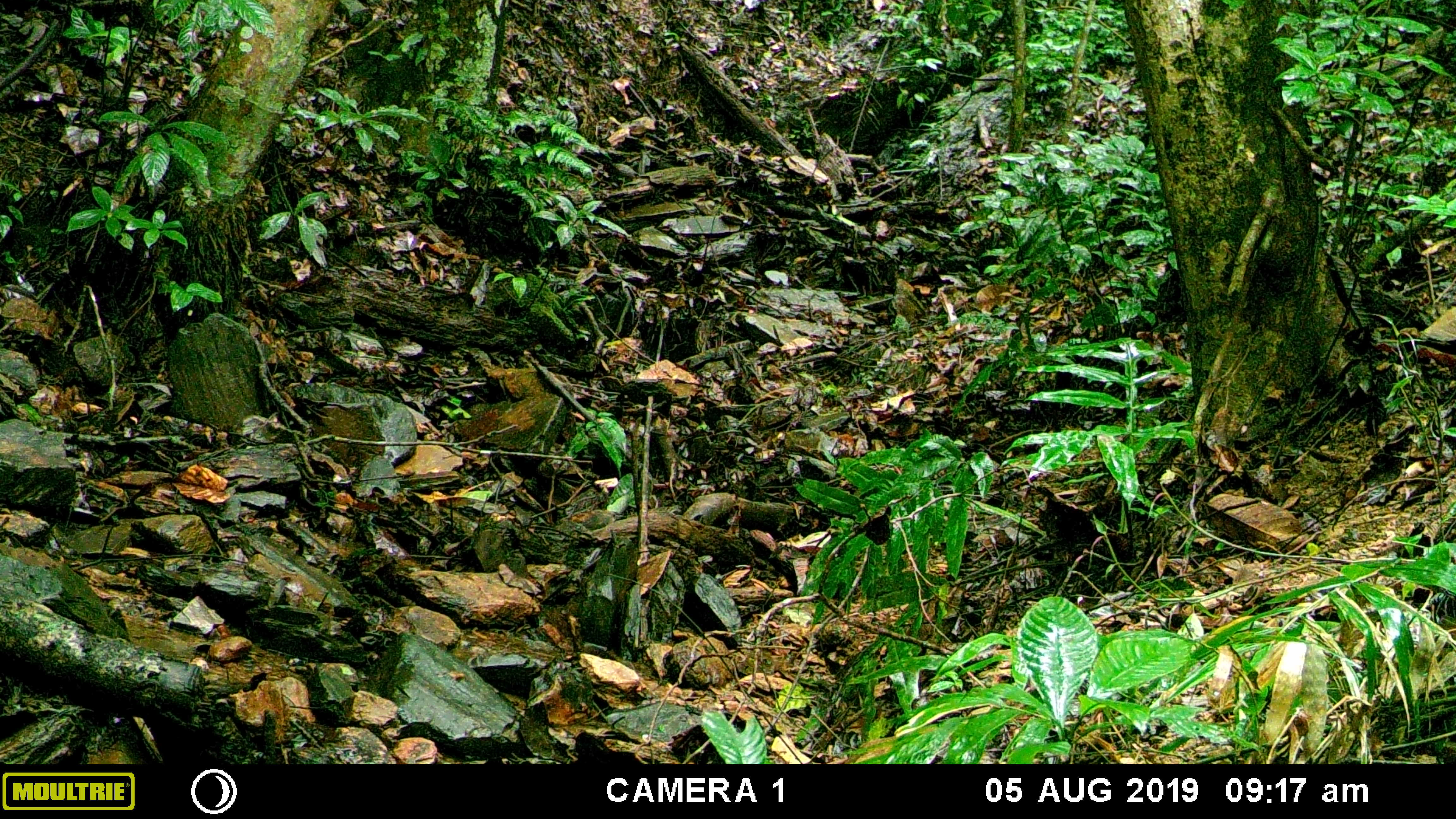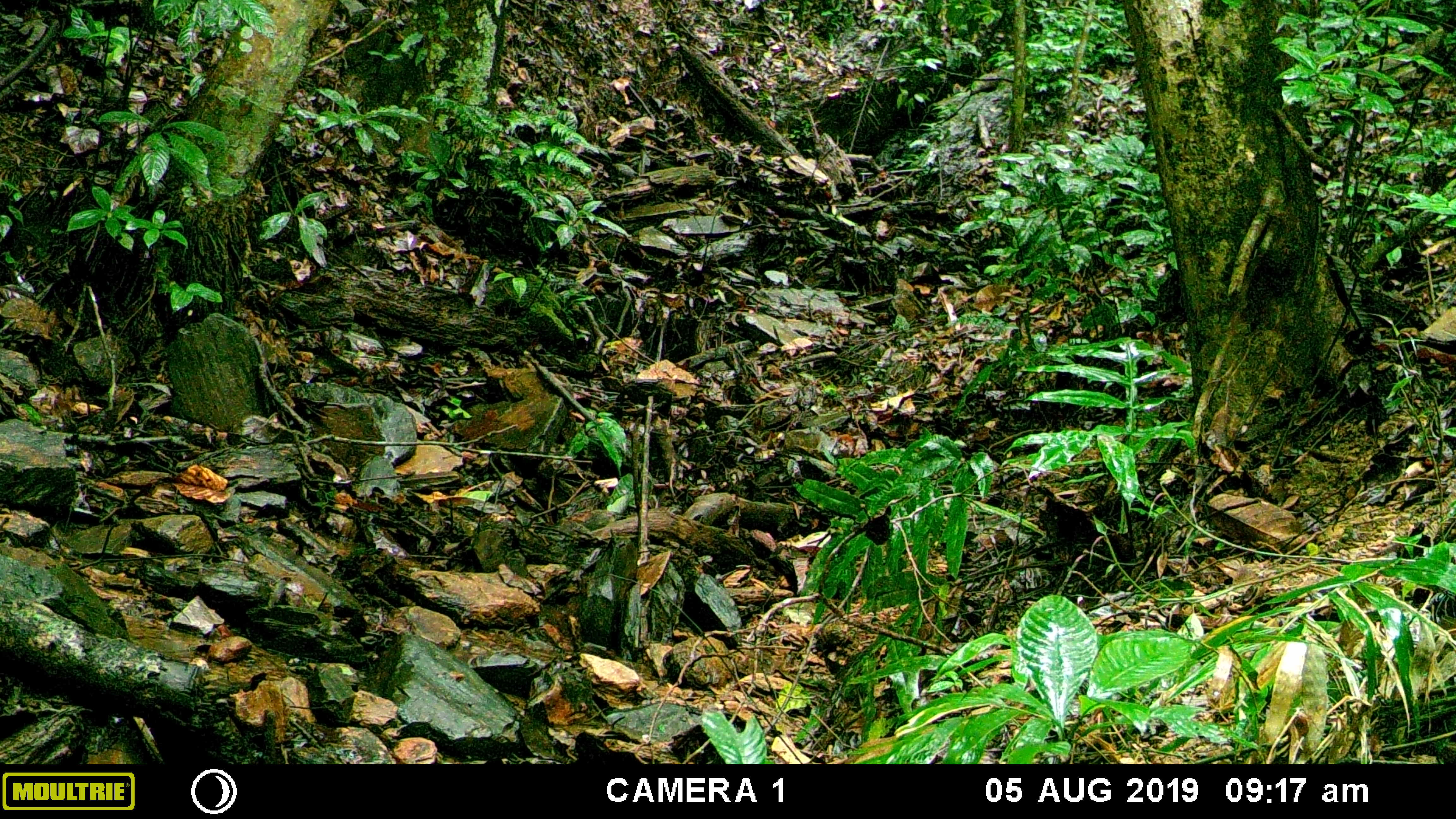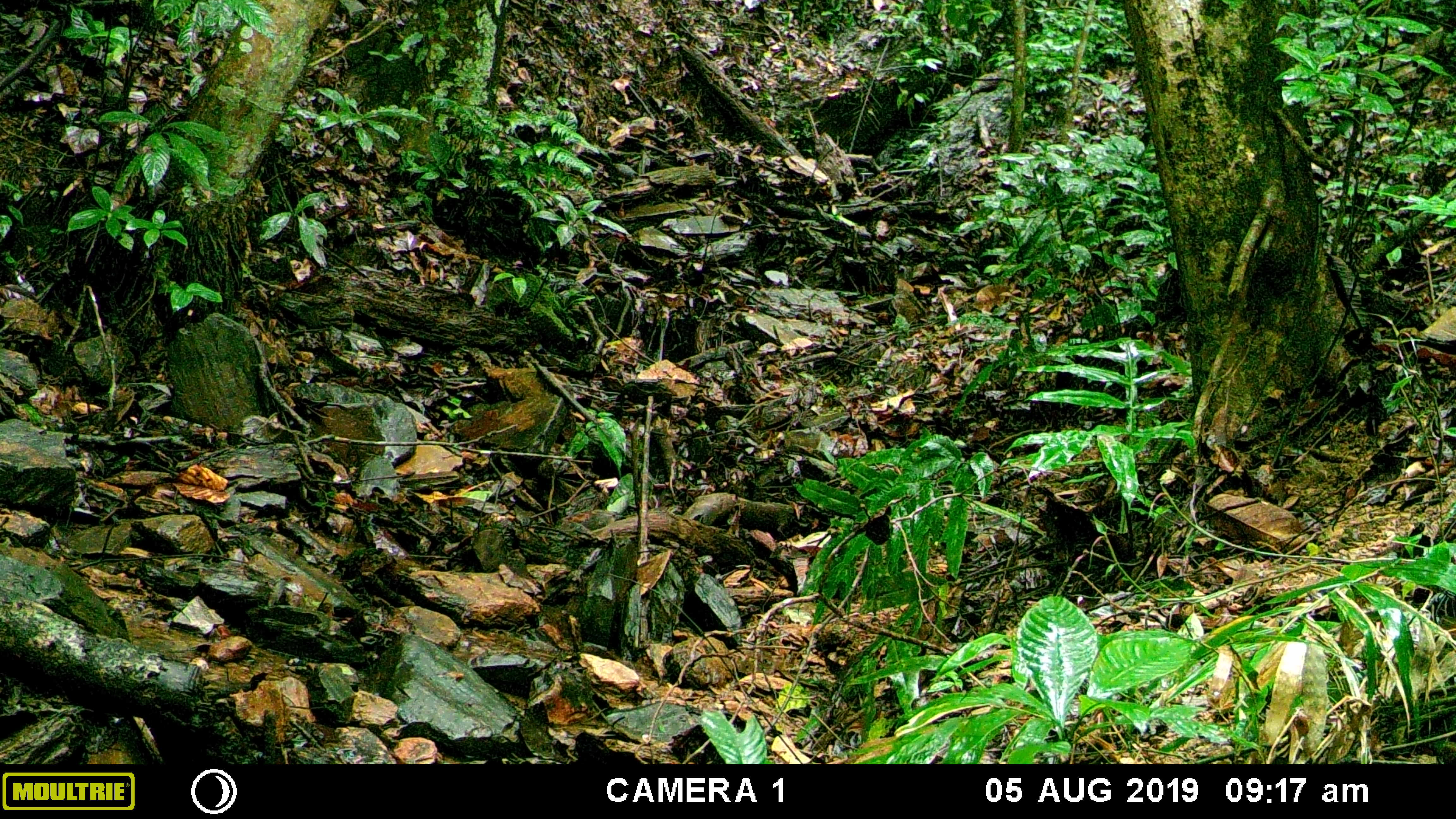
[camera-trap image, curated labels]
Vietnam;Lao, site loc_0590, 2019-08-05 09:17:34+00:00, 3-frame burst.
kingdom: Animalia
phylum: Chordata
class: Mammalia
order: Artiodactyla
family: Suidae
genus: Sus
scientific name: Sus scrofa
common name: eurasian wild pig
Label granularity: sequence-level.